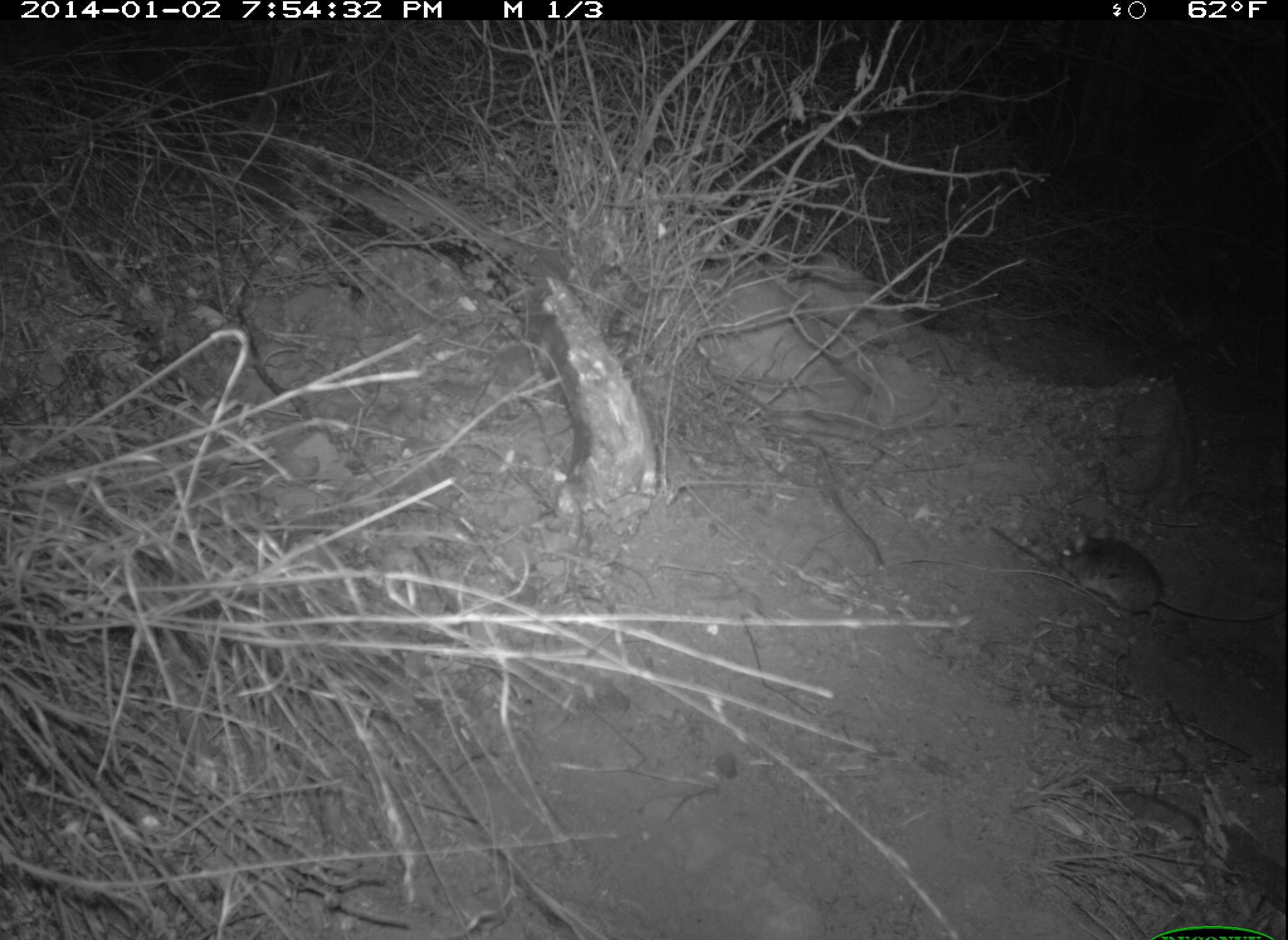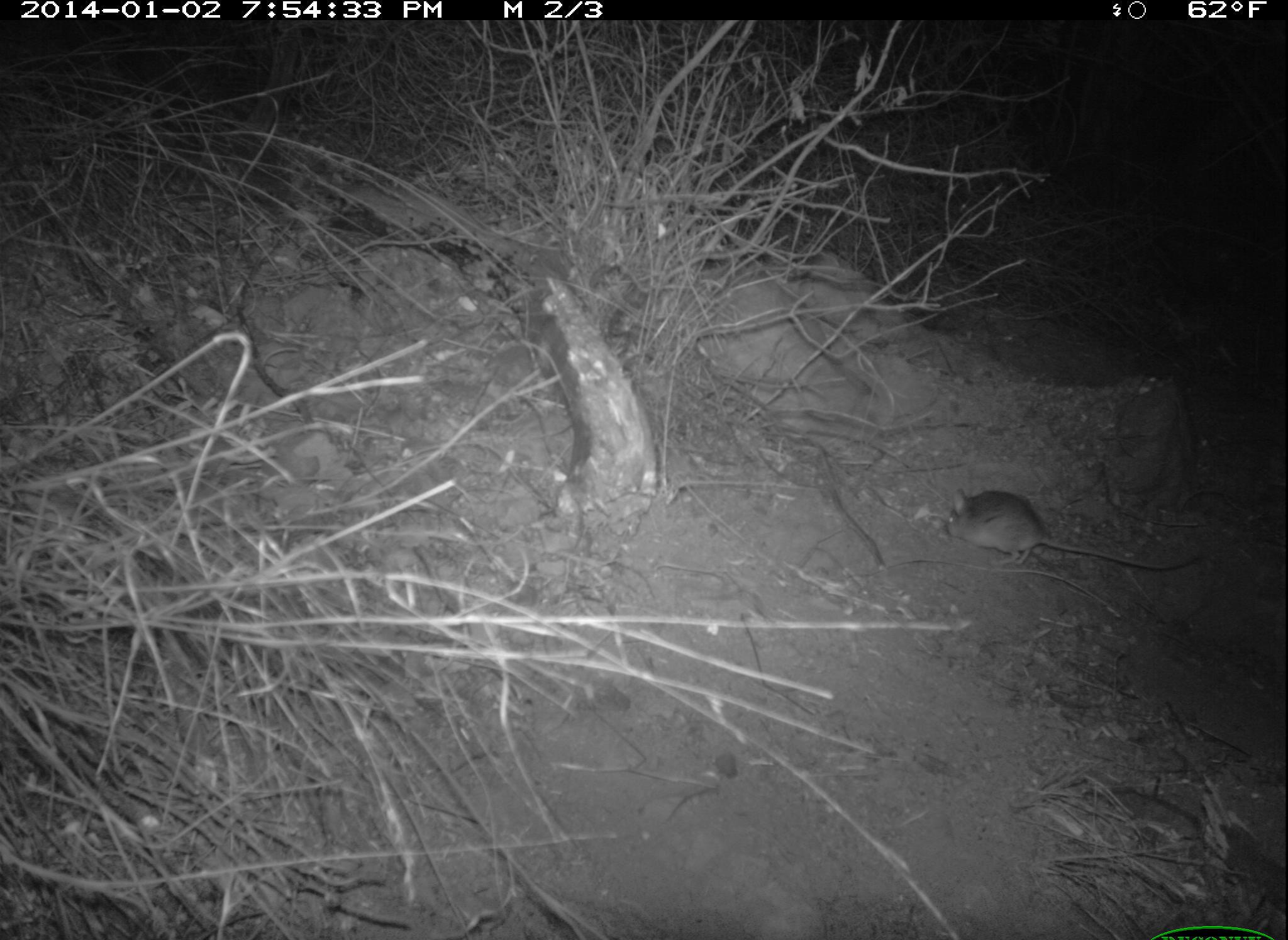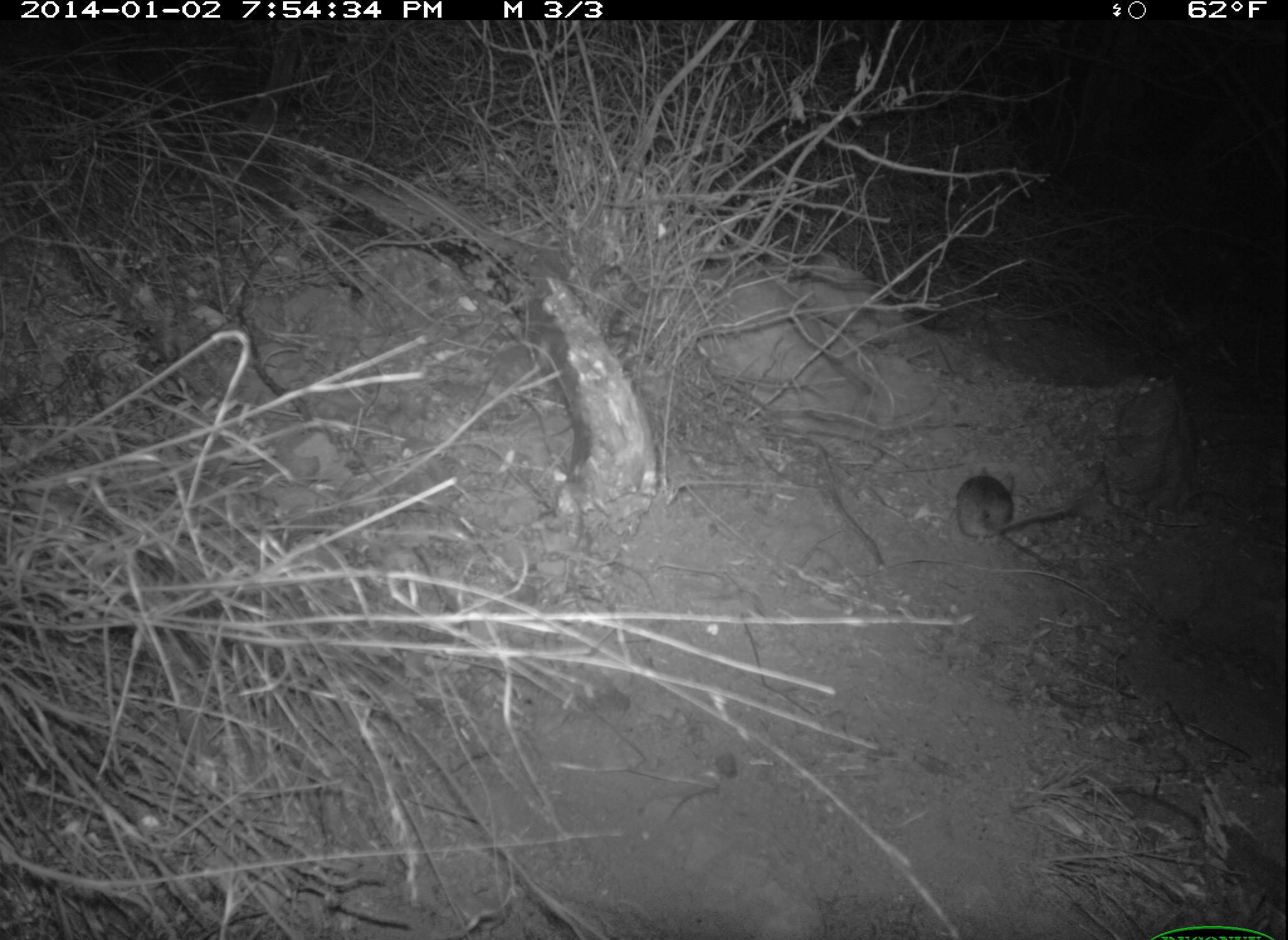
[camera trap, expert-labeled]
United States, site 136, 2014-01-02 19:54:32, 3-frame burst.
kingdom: Animalia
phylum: Chordata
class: Mammalia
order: Rodentia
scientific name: Rodentia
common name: rodent